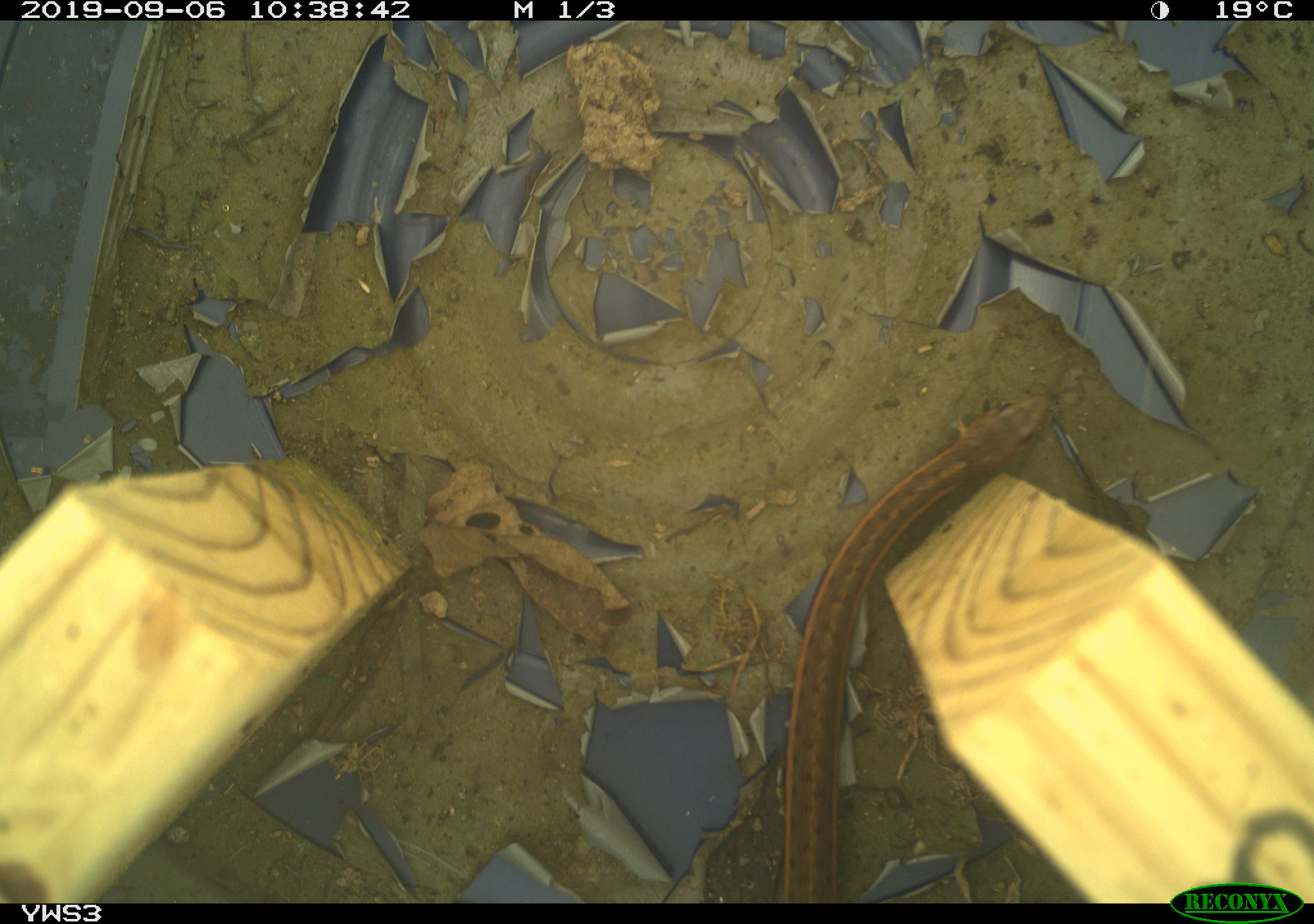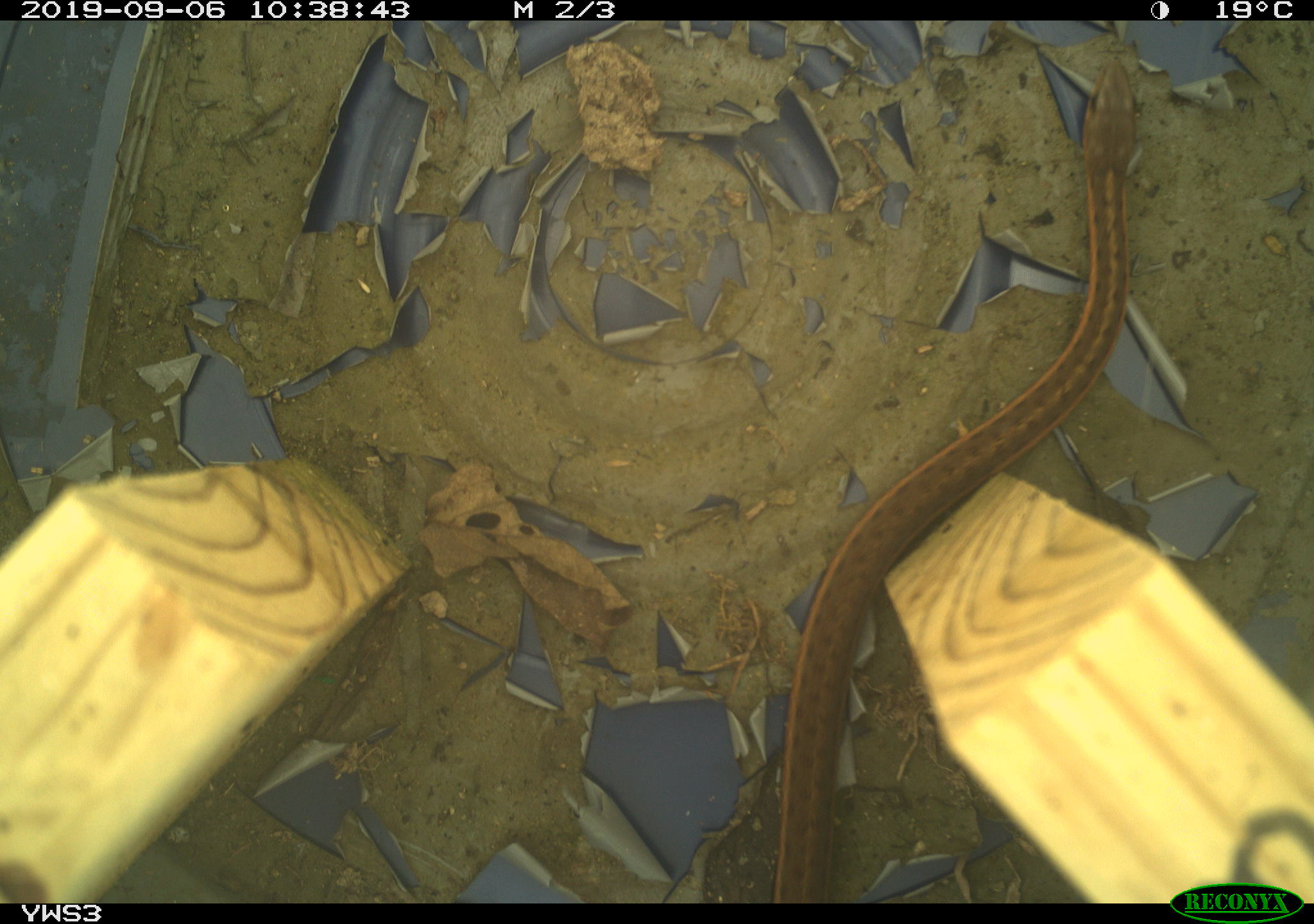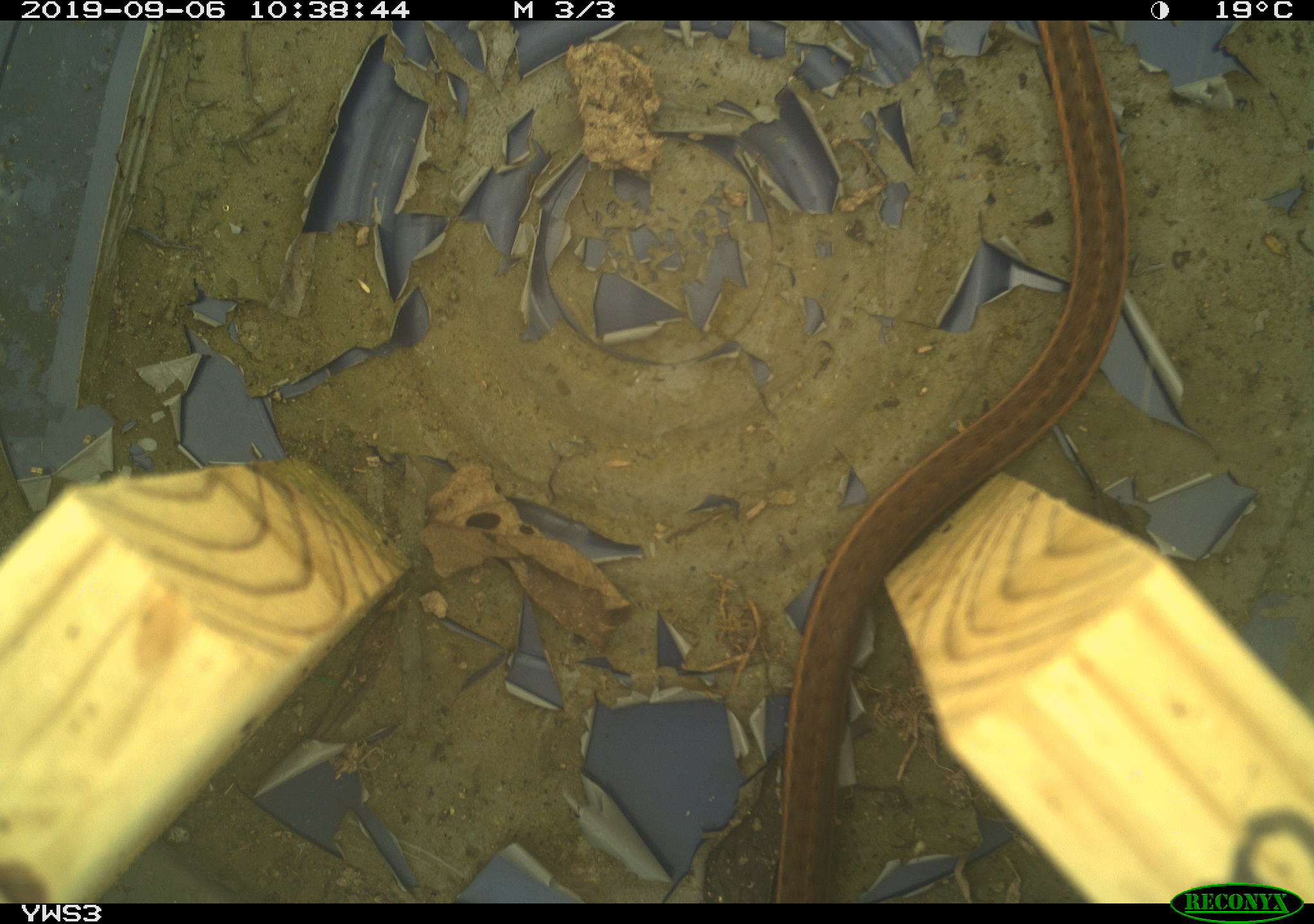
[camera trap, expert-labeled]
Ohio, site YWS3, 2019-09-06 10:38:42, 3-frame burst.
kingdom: Animalia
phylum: Chordata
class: Reptilia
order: Squamata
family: Colubridae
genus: Thamnophis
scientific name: Thamnophis sirtalis sirtalis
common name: eastern gartersnake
Eastern gartersnake (Thamnophis sirtalis sirtalis).